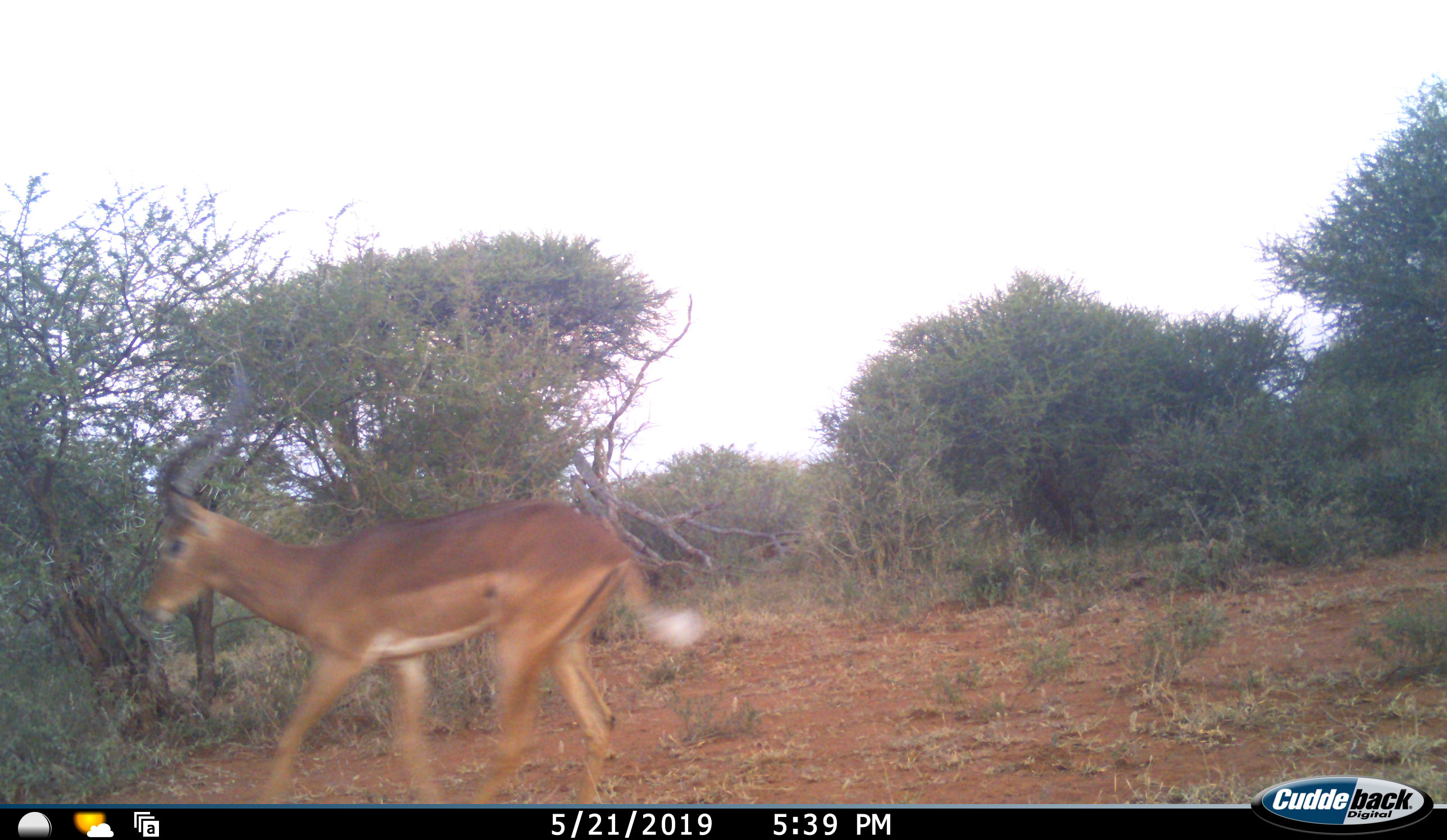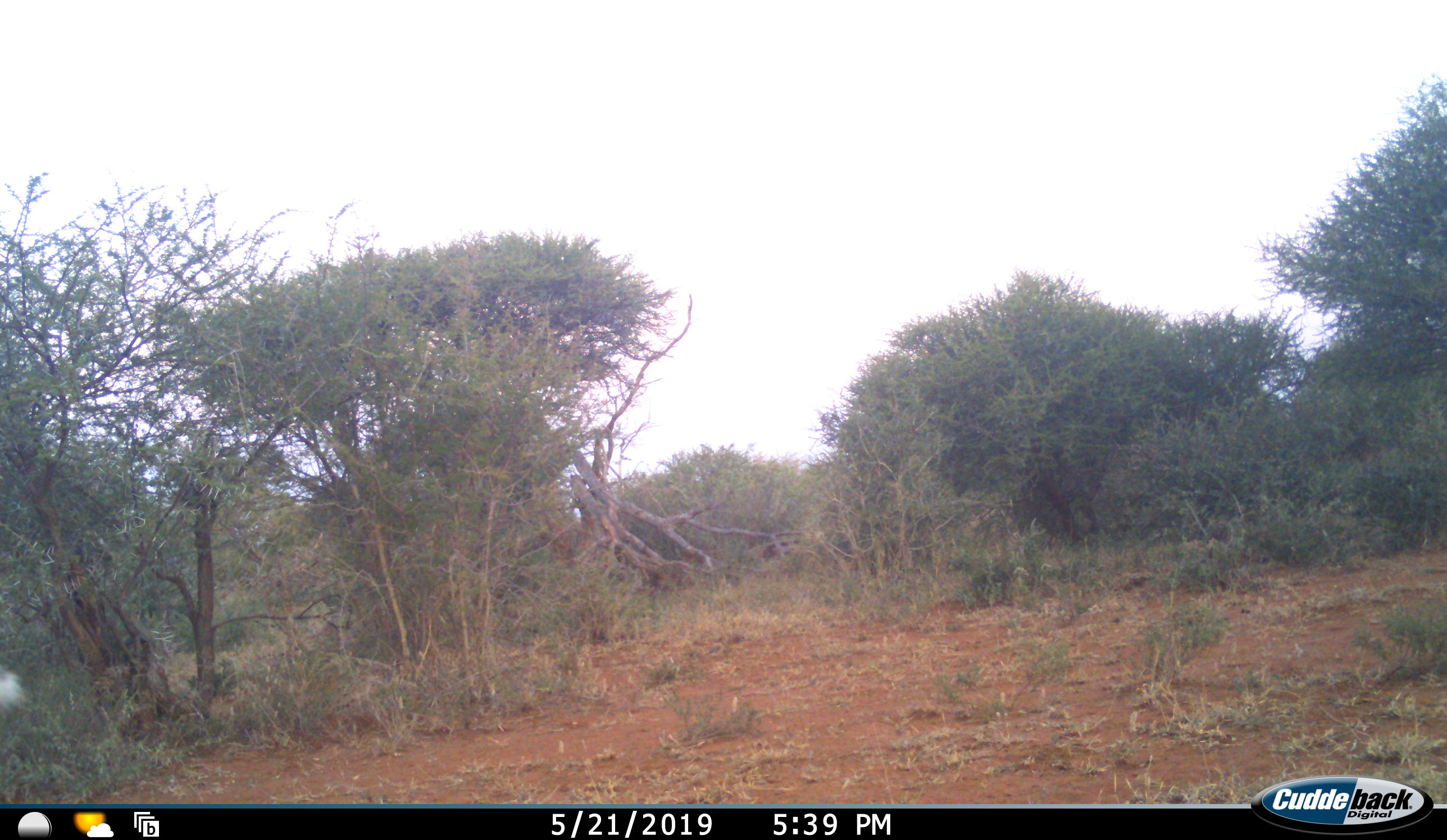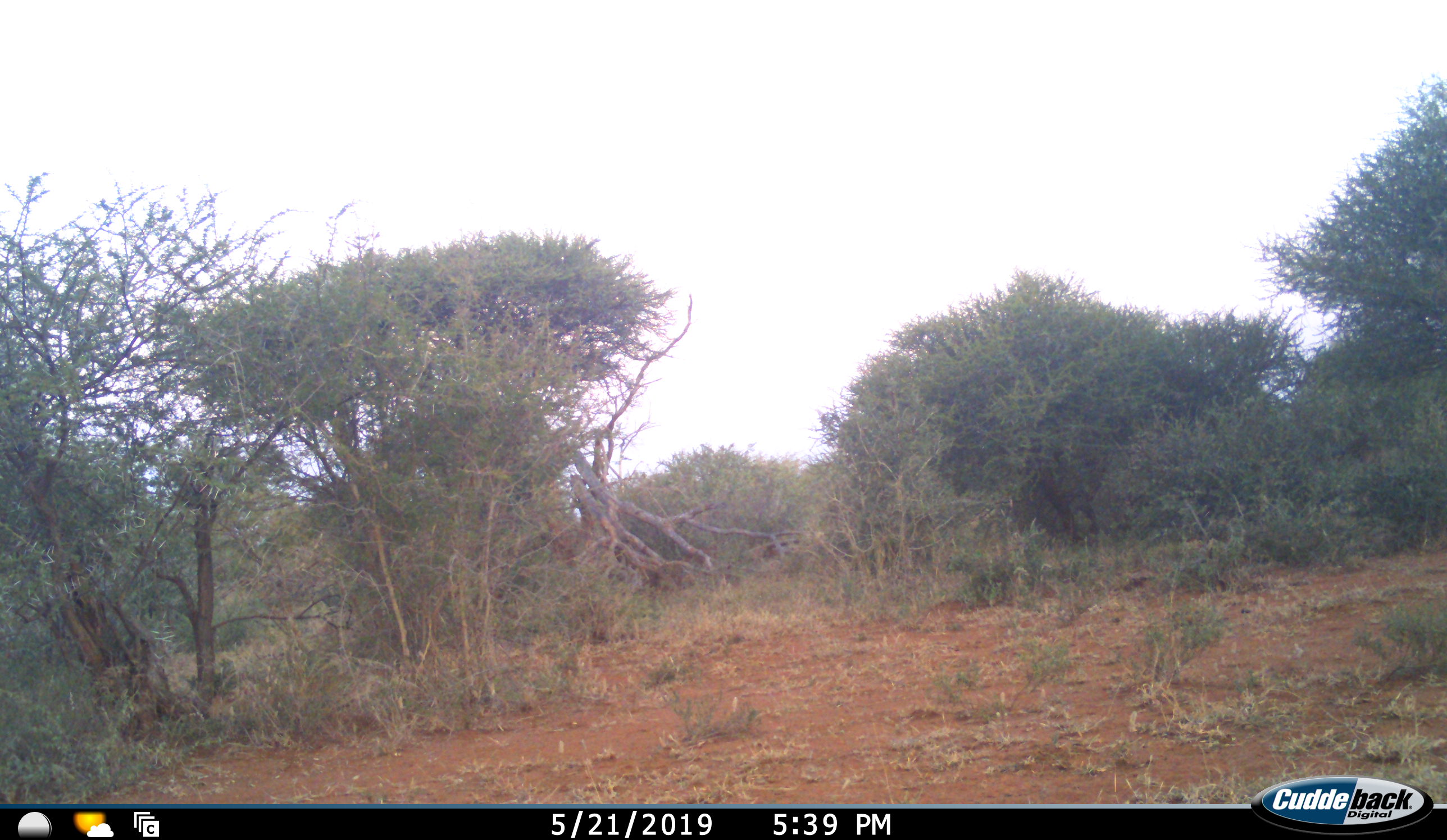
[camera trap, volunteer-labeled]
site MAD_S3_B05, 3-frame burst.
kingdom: Animalia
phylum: Chordata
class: Mammalia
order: Artiodactyla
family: Bovidae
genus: Aepyceros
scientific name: Aepyceros melampus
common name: impala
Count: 1.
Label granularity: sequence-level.